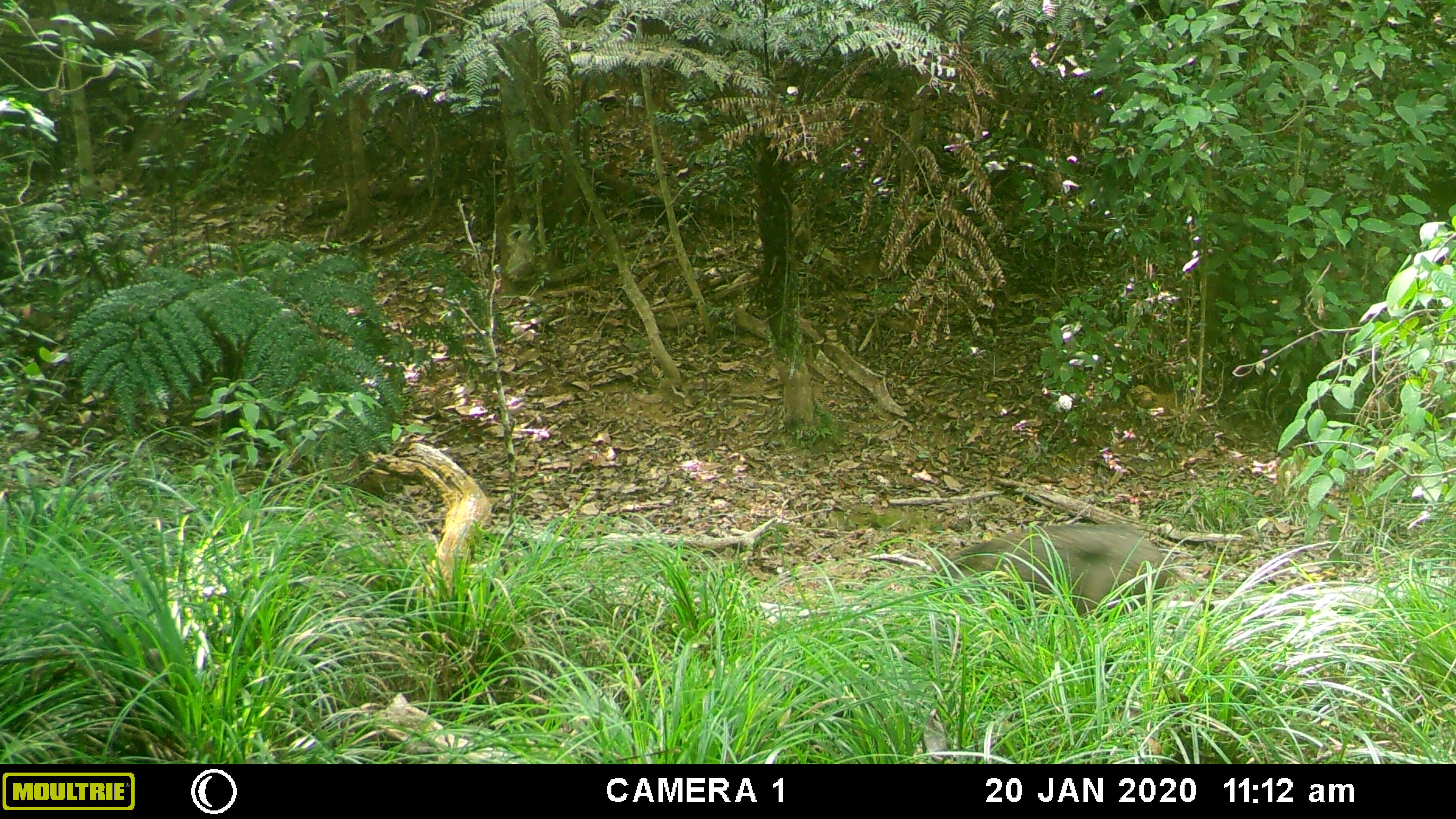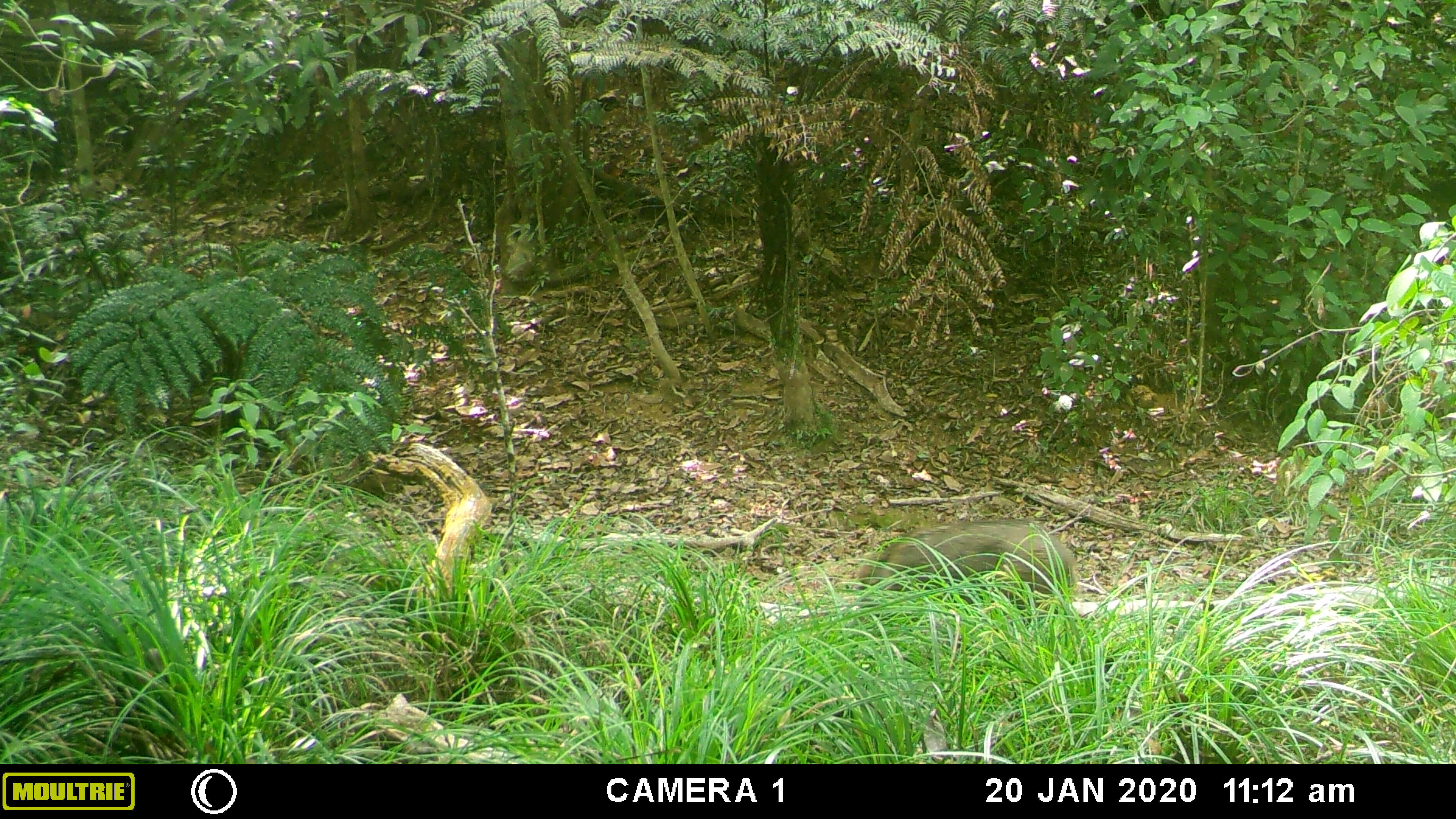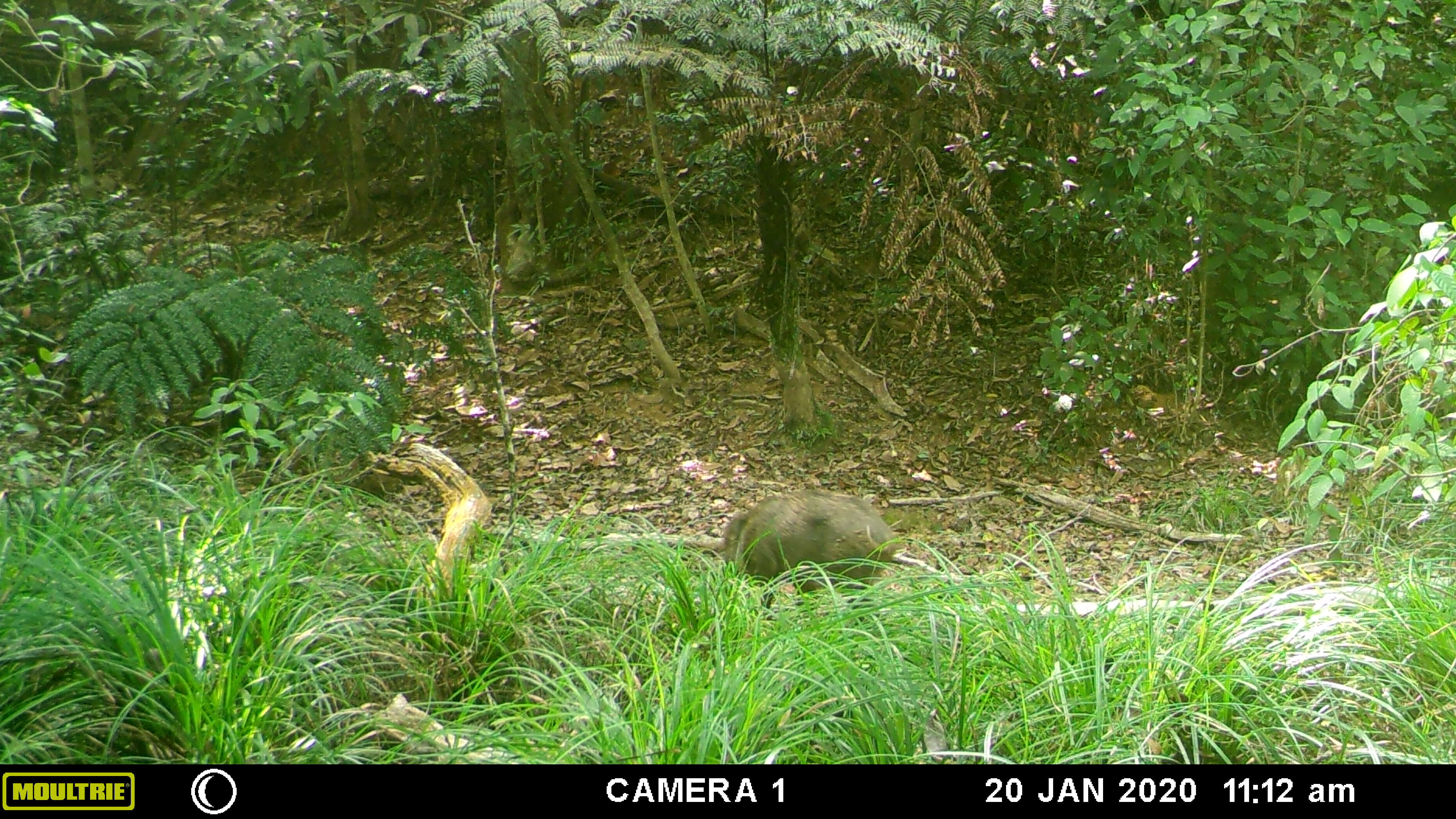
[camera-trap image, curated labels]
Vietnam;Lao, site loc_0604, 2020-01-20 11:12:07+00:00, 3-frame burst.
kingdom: Animalia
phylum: Chordata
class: Mammalia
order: Artiodactyla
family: Suidae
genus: Sus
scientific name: Sus scrofa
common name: eurasian wild pig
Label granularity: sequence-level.